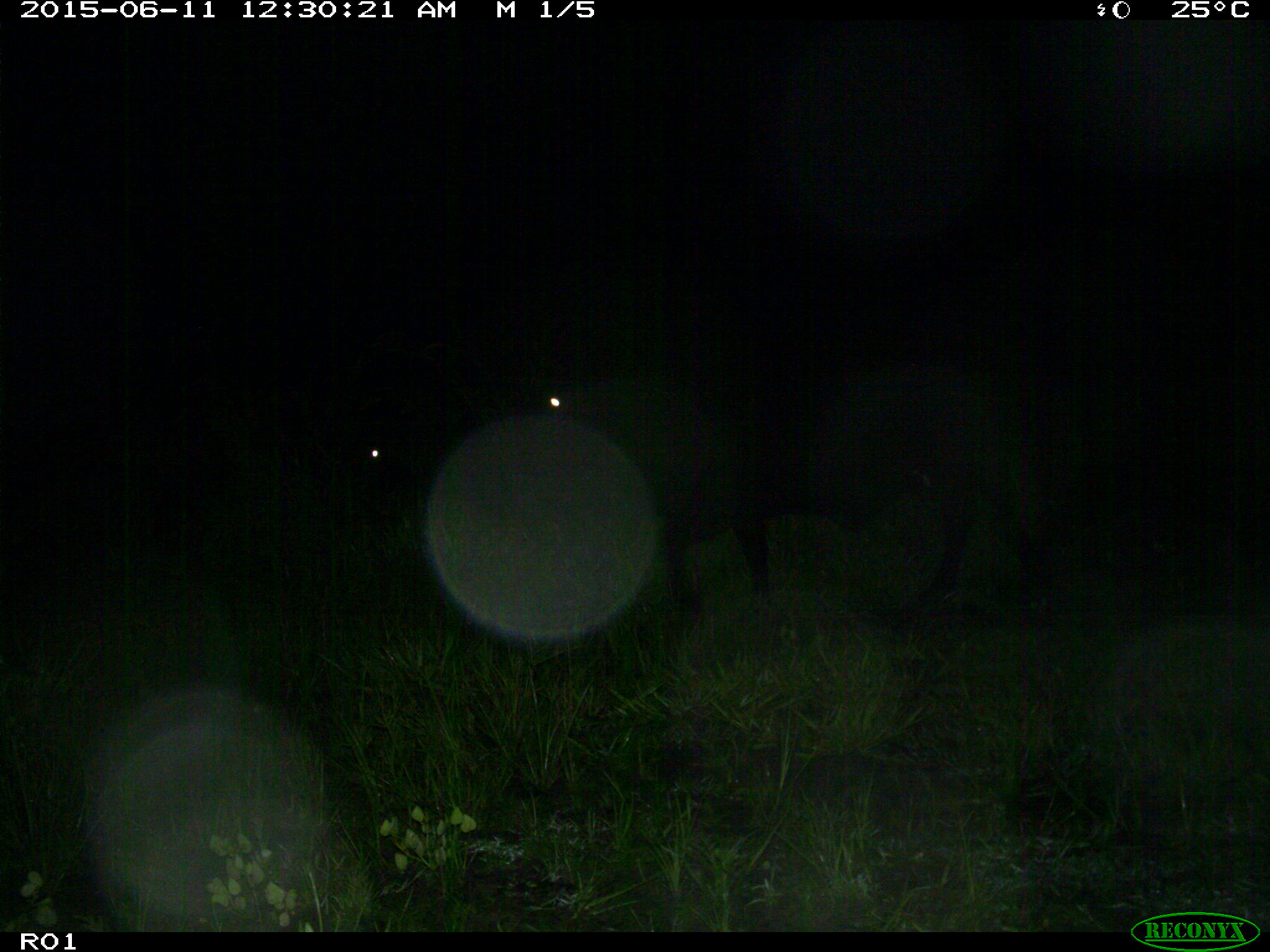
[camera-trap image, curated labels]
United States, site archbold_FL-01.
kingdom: Animalia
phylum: Chordata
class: Mammalia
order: Artiodactyla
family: Bovidae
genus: Bos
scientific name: Bos taurus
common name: domestic cow